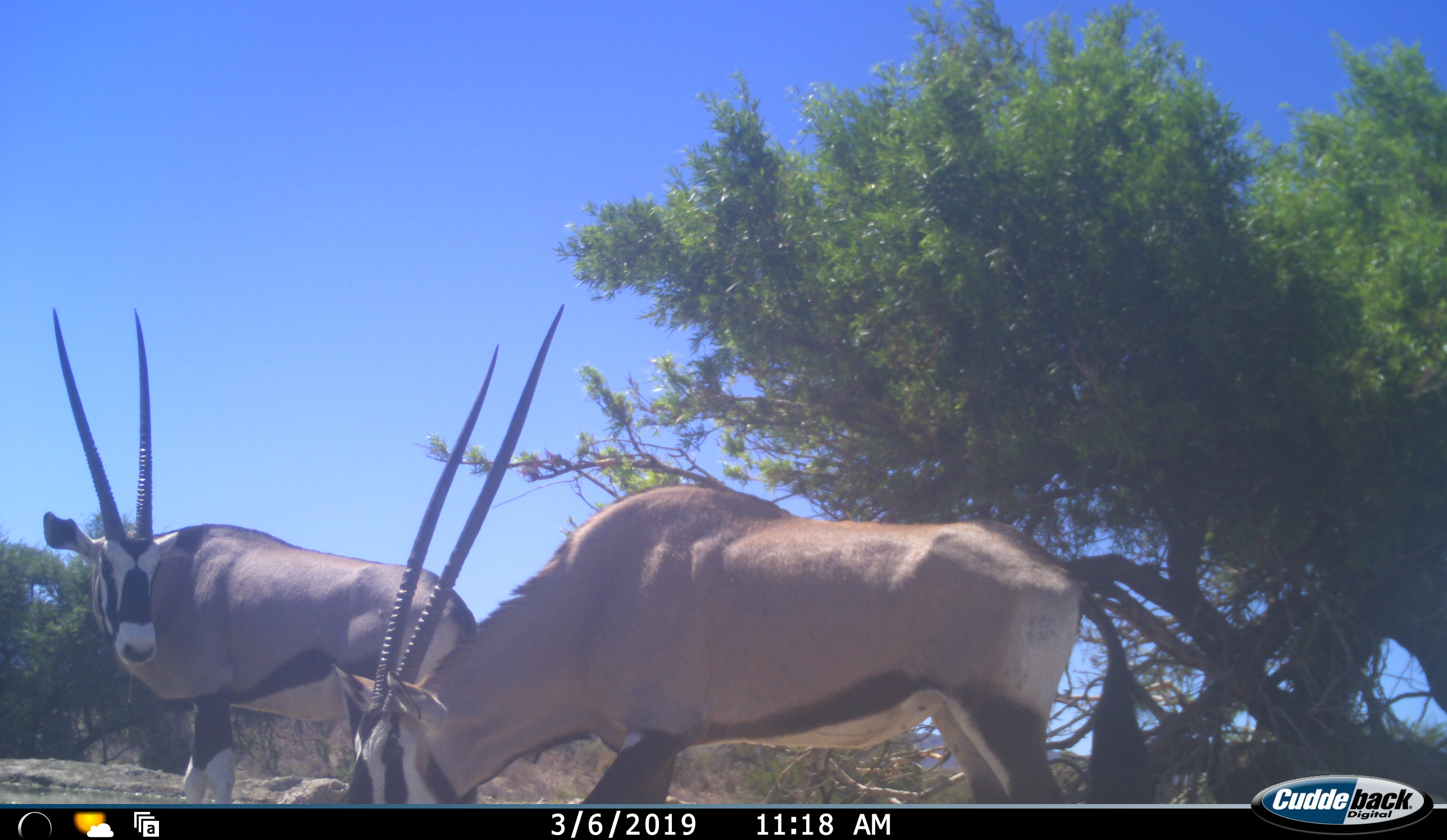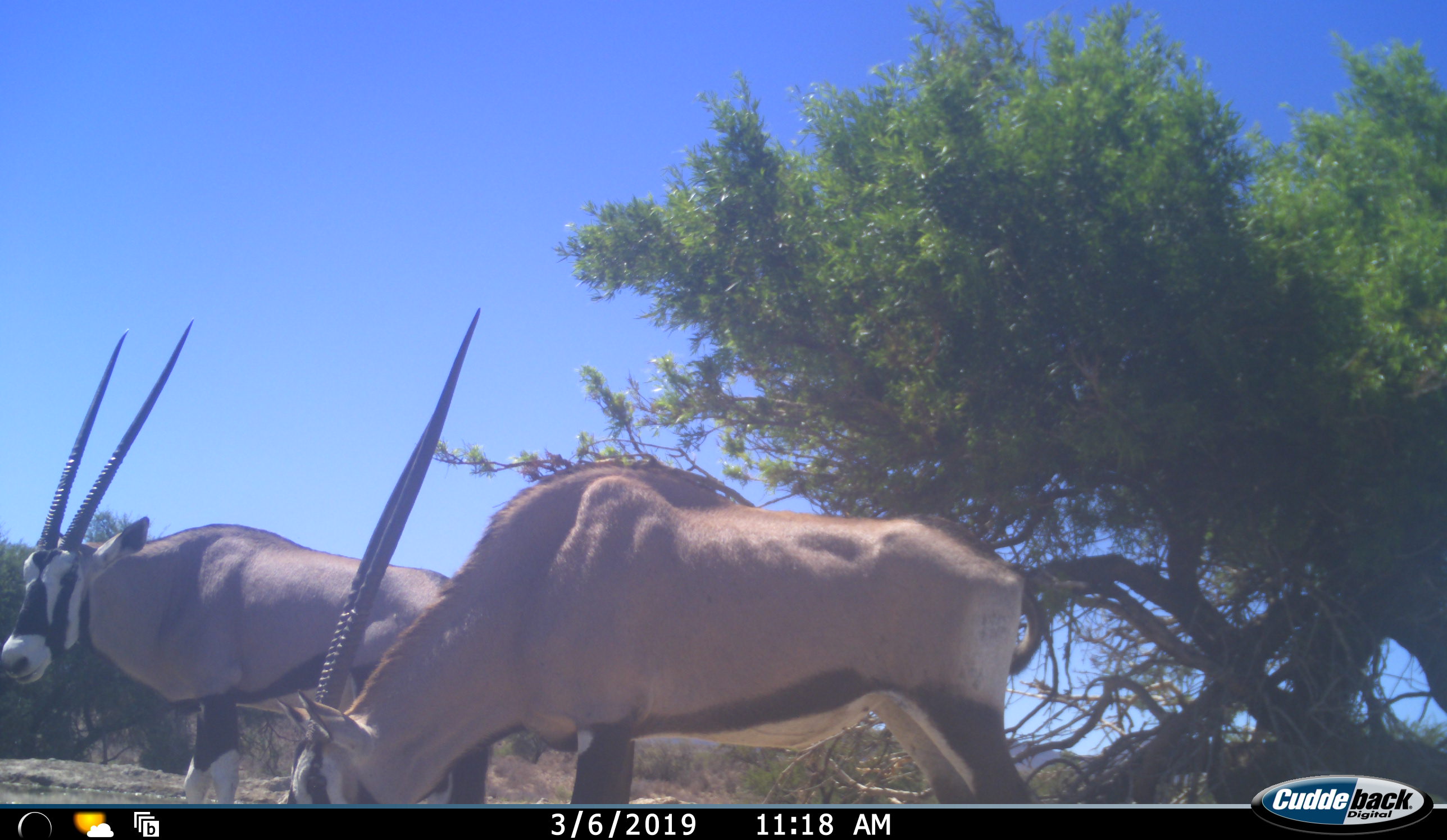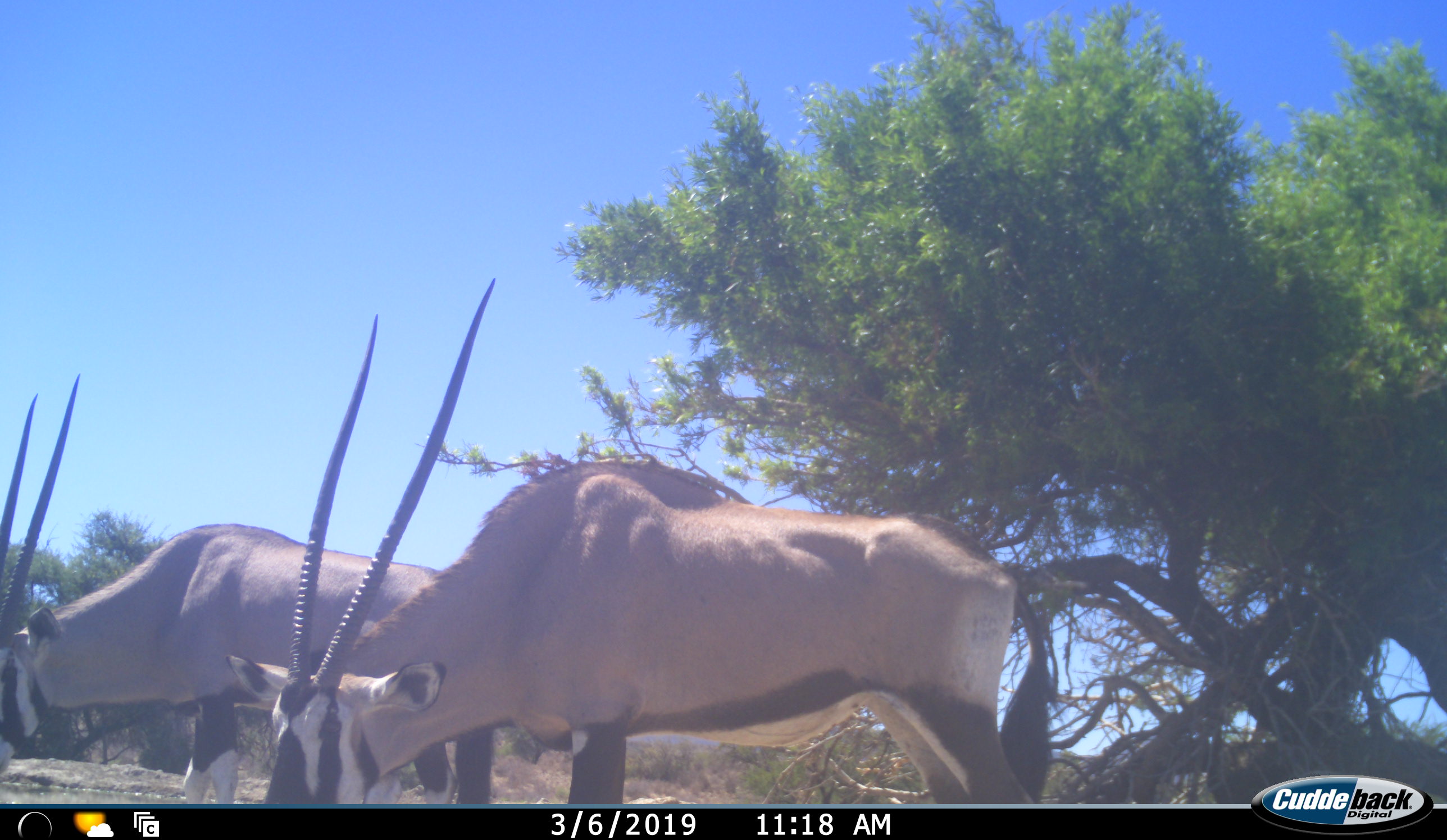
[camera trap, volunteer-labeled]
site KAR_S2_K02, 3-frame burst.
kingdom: Animalia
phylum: Chordata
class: Mammalia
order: Artiodactyla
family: Bovidae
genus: Oryx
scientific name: Oryx gazella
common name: gemsbok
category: oryx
Oryx (gemsbok) (Oryx gazella), count 2. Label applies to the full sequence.